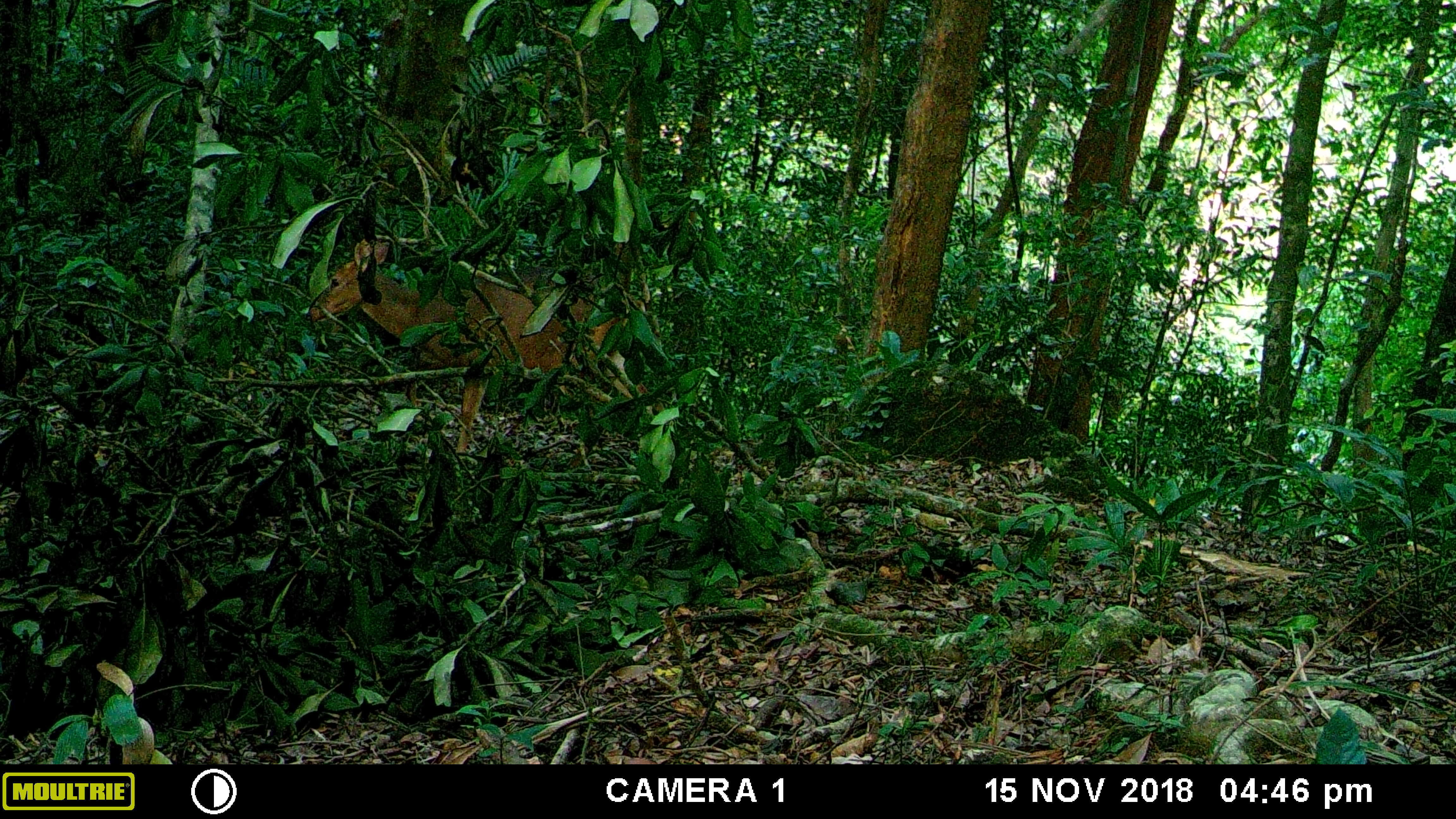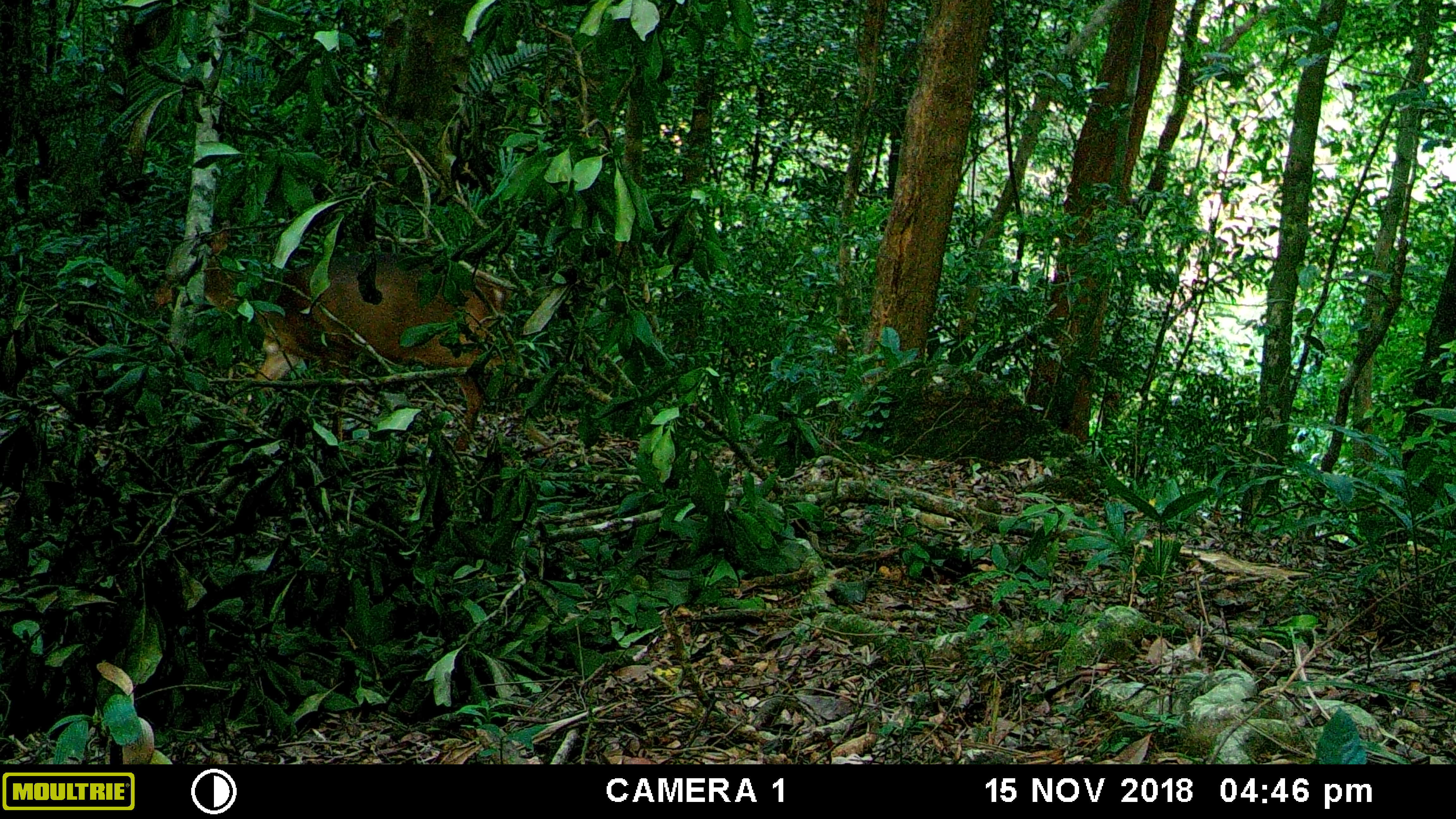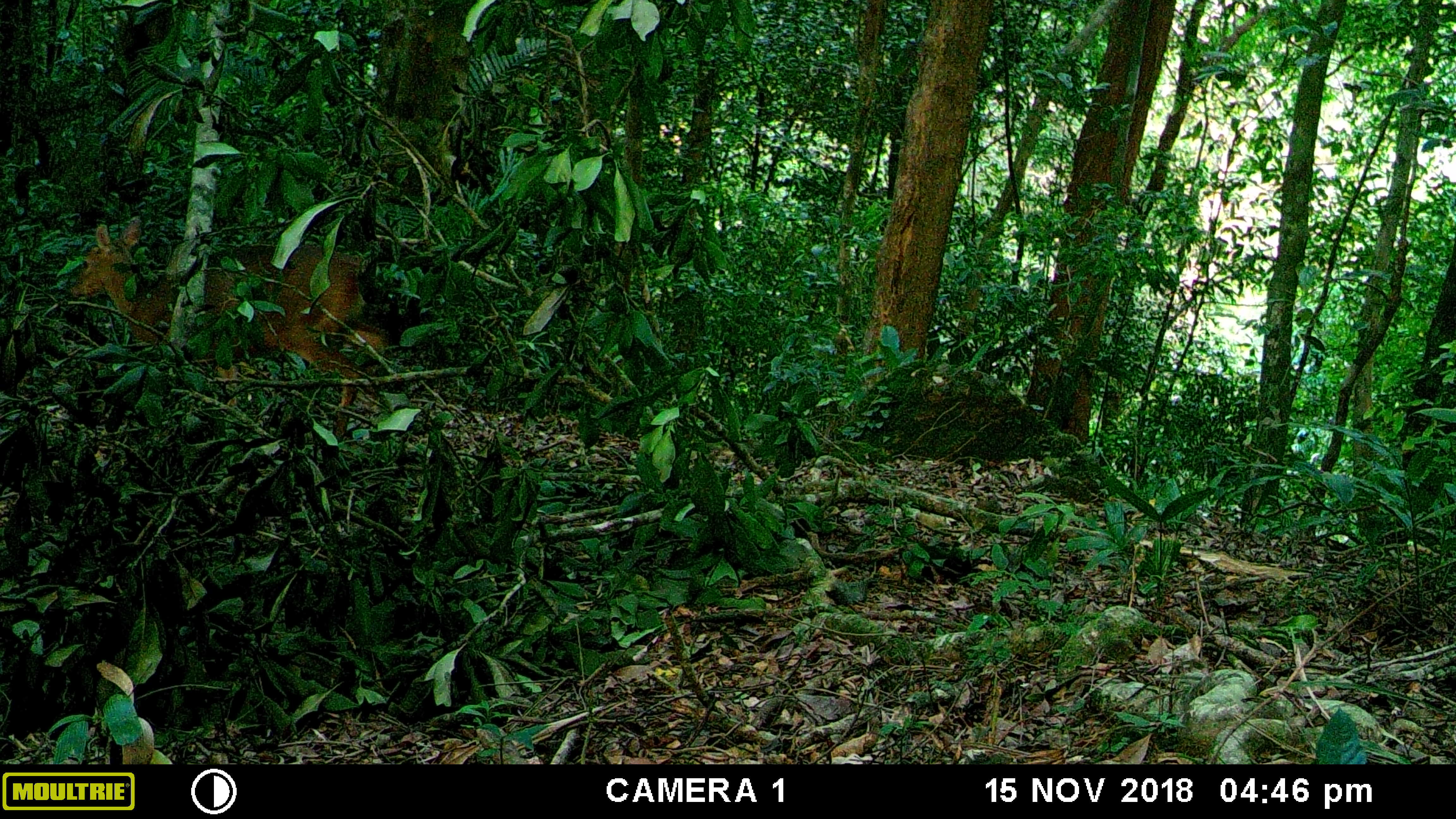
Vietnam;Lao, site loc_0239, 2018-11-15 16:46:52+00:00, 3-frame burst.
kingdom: Animalia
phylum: Chordata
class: Mammalia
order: Artiodactyla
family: Cervidae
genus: Muntiacus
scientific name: Muntiacus vuquangensis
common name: large-antlered muntjac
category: large antlered muntjac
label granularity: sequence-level